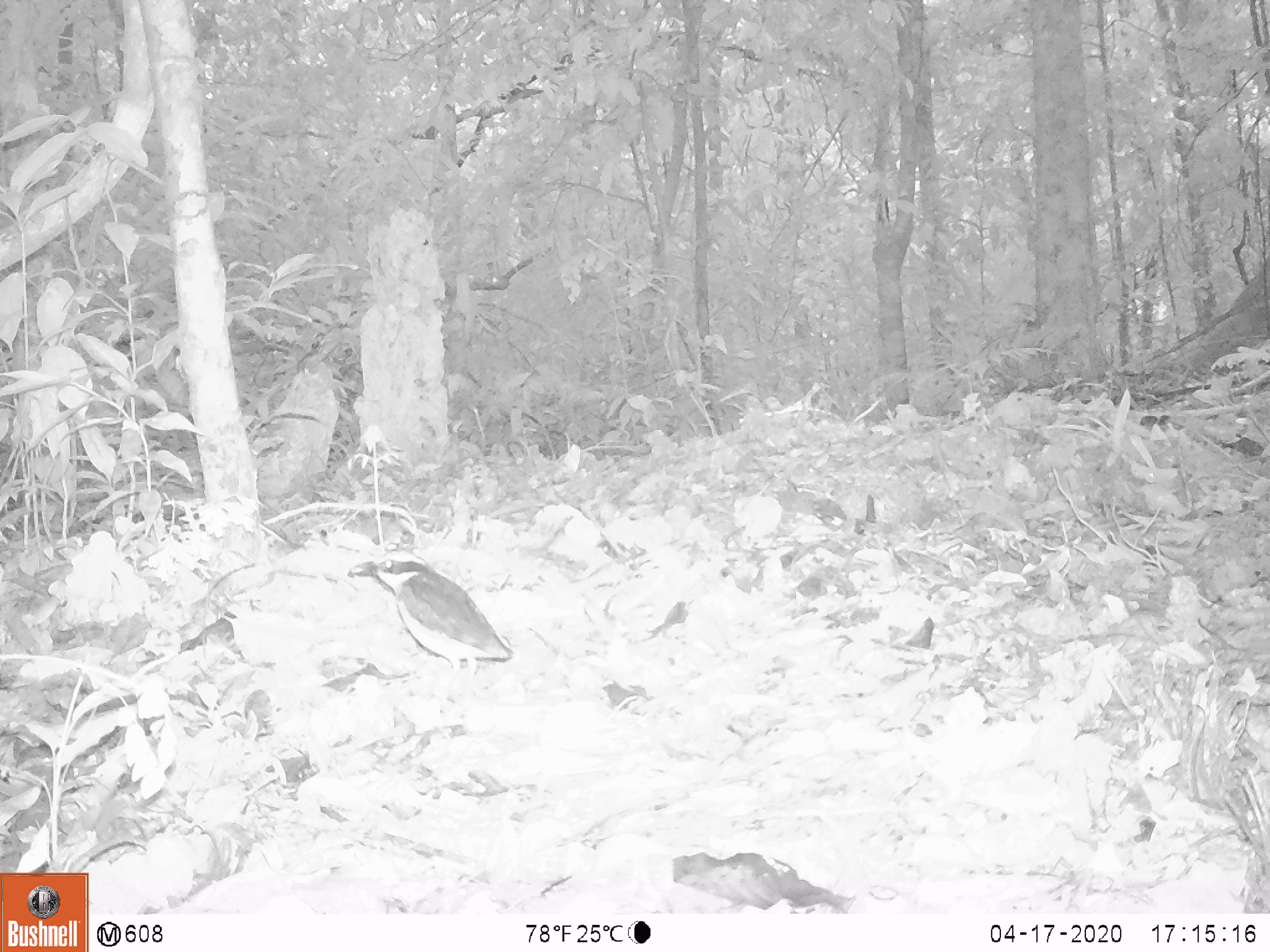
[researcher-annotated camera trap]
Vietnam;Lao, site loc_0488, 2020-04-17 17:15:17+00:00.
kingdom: Animalia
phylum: Chordata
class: Aves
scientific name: Aves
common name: bird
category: unidentified bird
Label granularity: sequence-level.